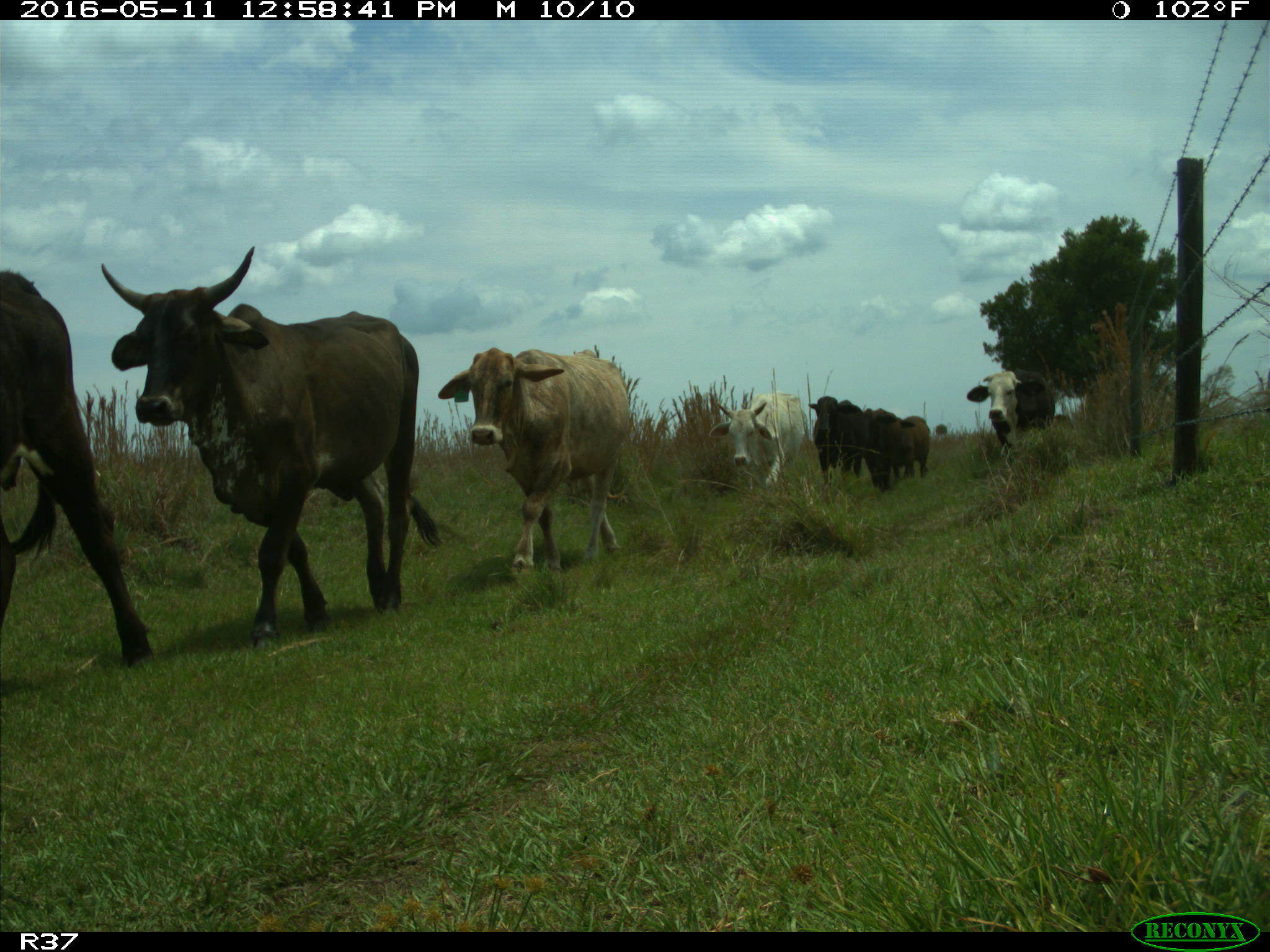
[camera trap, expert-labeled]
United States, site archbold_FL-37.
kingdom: Animalia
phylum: Chordata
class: Mammalia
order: Artiodactyla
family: Bovidae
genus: Bos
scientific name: Bos taurus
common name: domestic cow